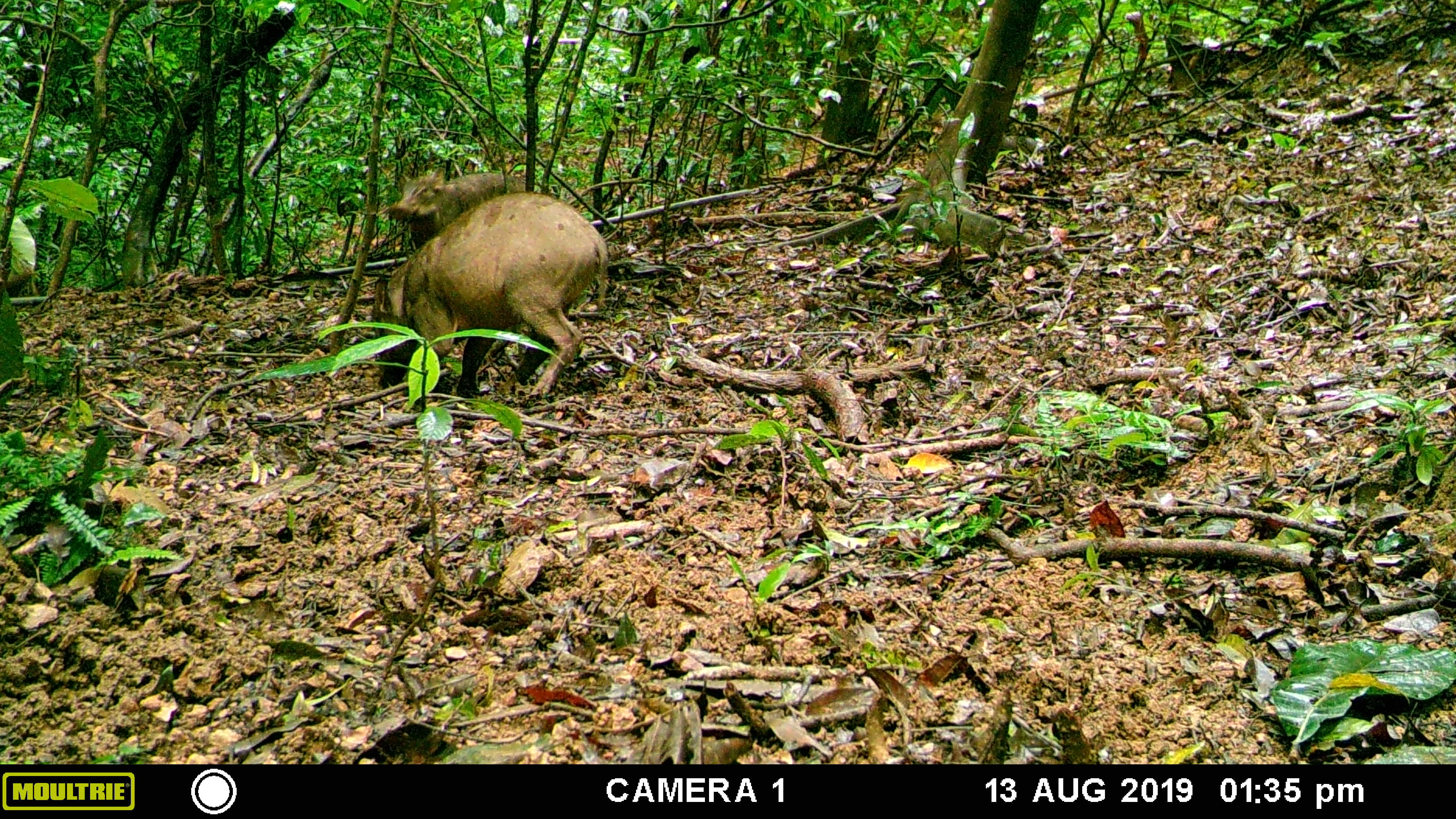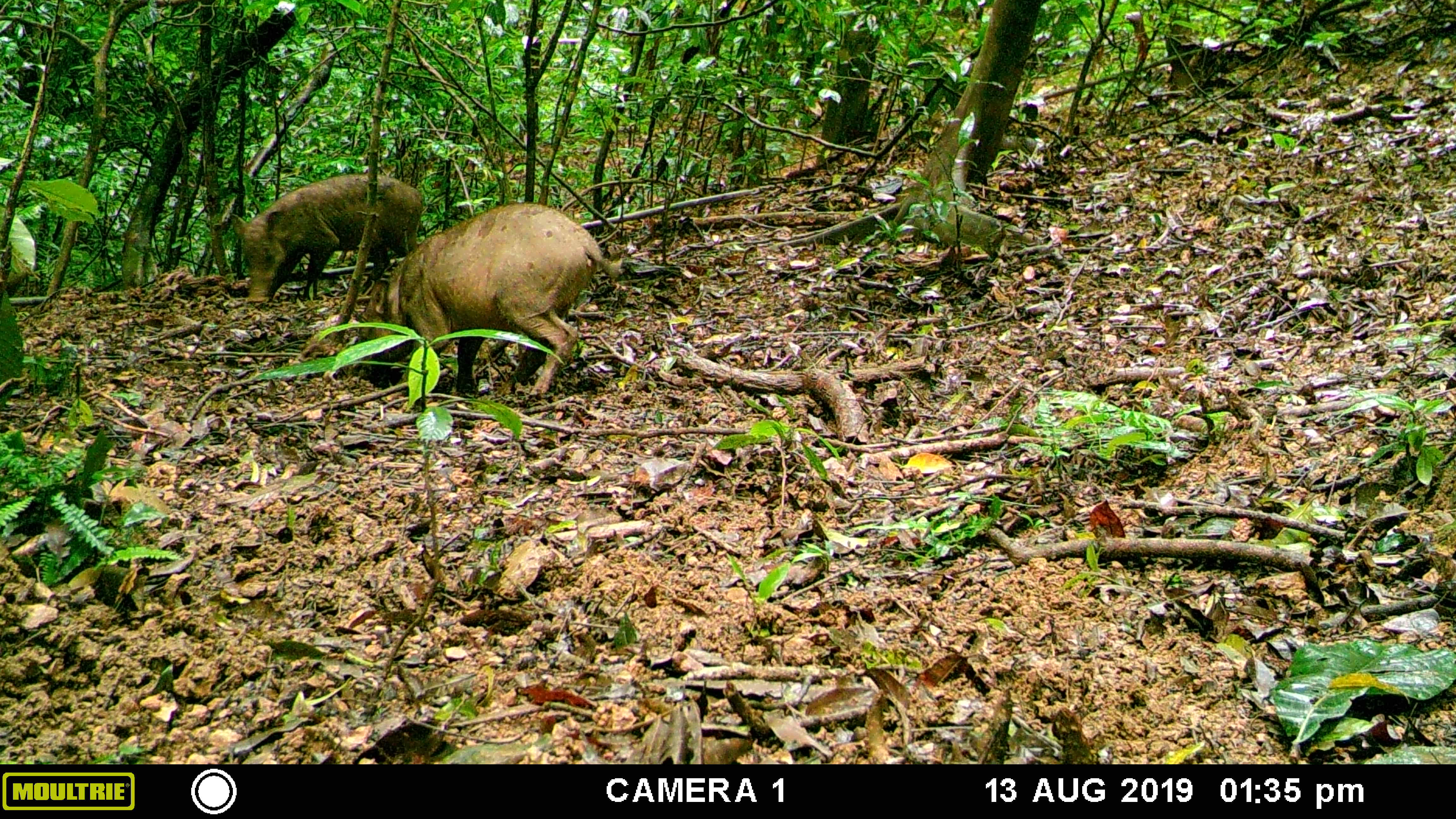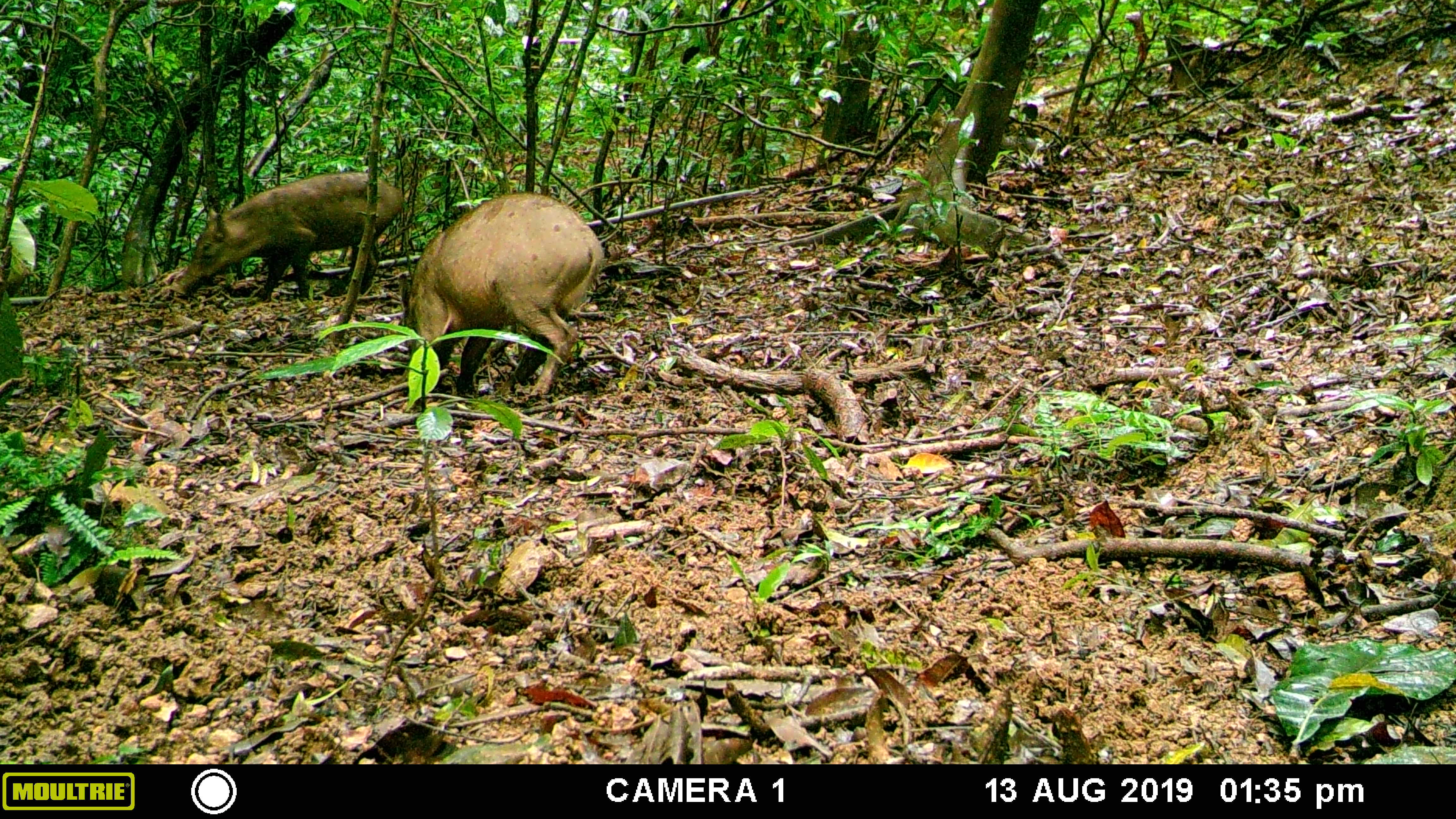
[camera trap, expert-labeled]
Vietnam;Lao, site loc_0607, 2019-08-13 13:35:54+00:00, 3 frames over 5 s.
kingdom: Animalia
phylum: Chordata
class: Mammalia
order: Artiodactyla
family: Suidae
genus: Sus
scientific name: Sus scrofa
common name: eurasian wild pig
Eurasian wild pig (Sus scrofa). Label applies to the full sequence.